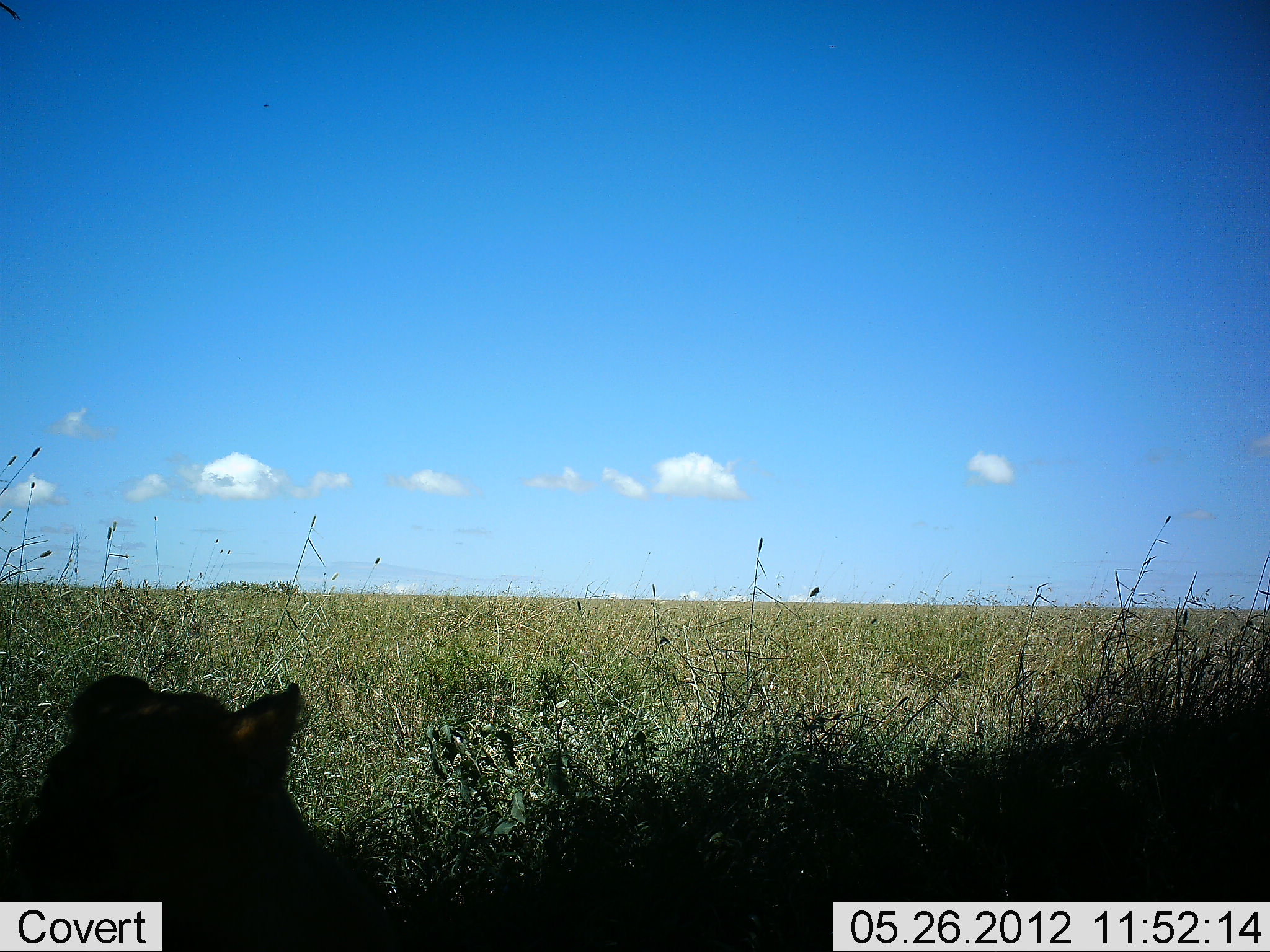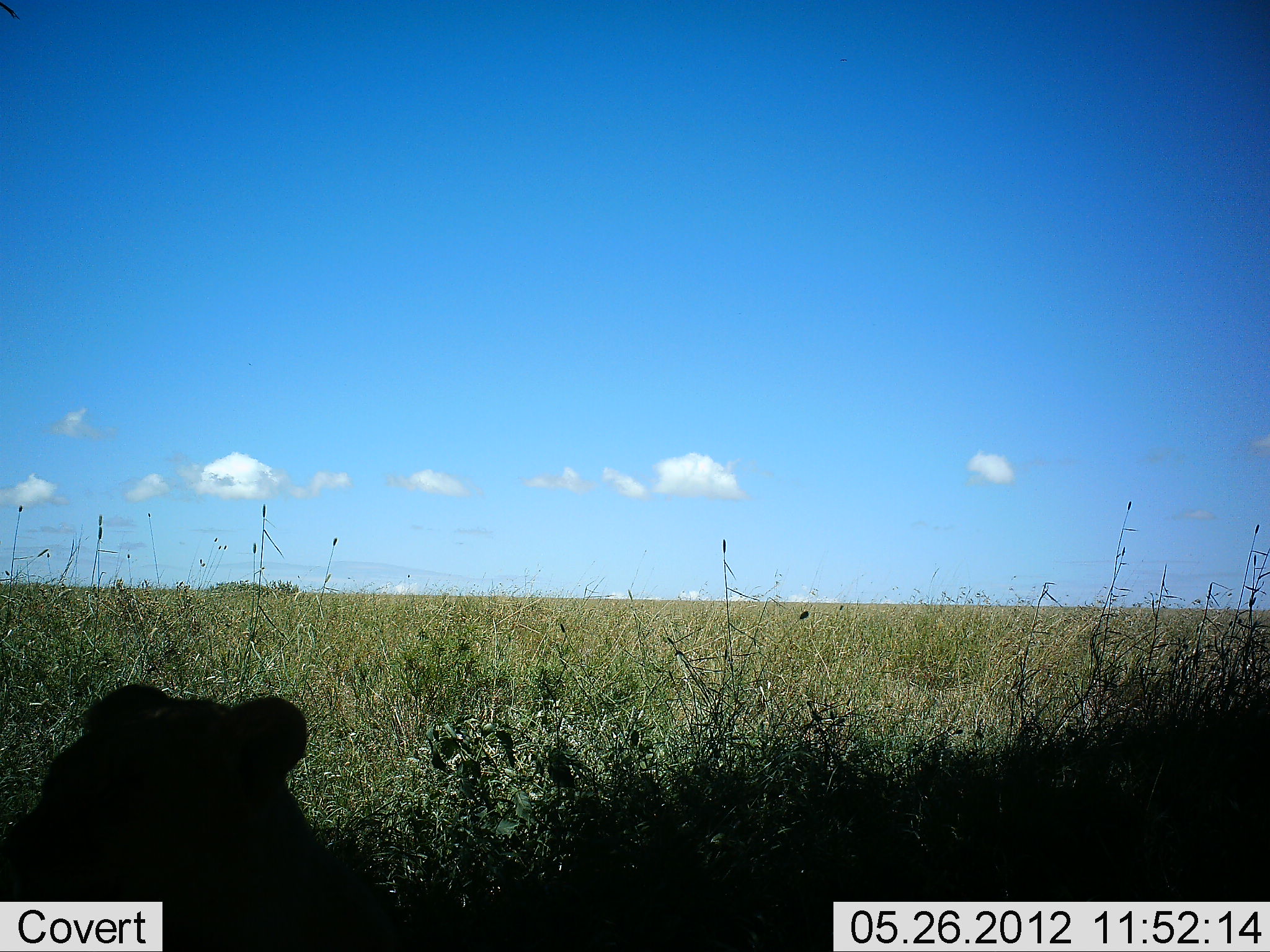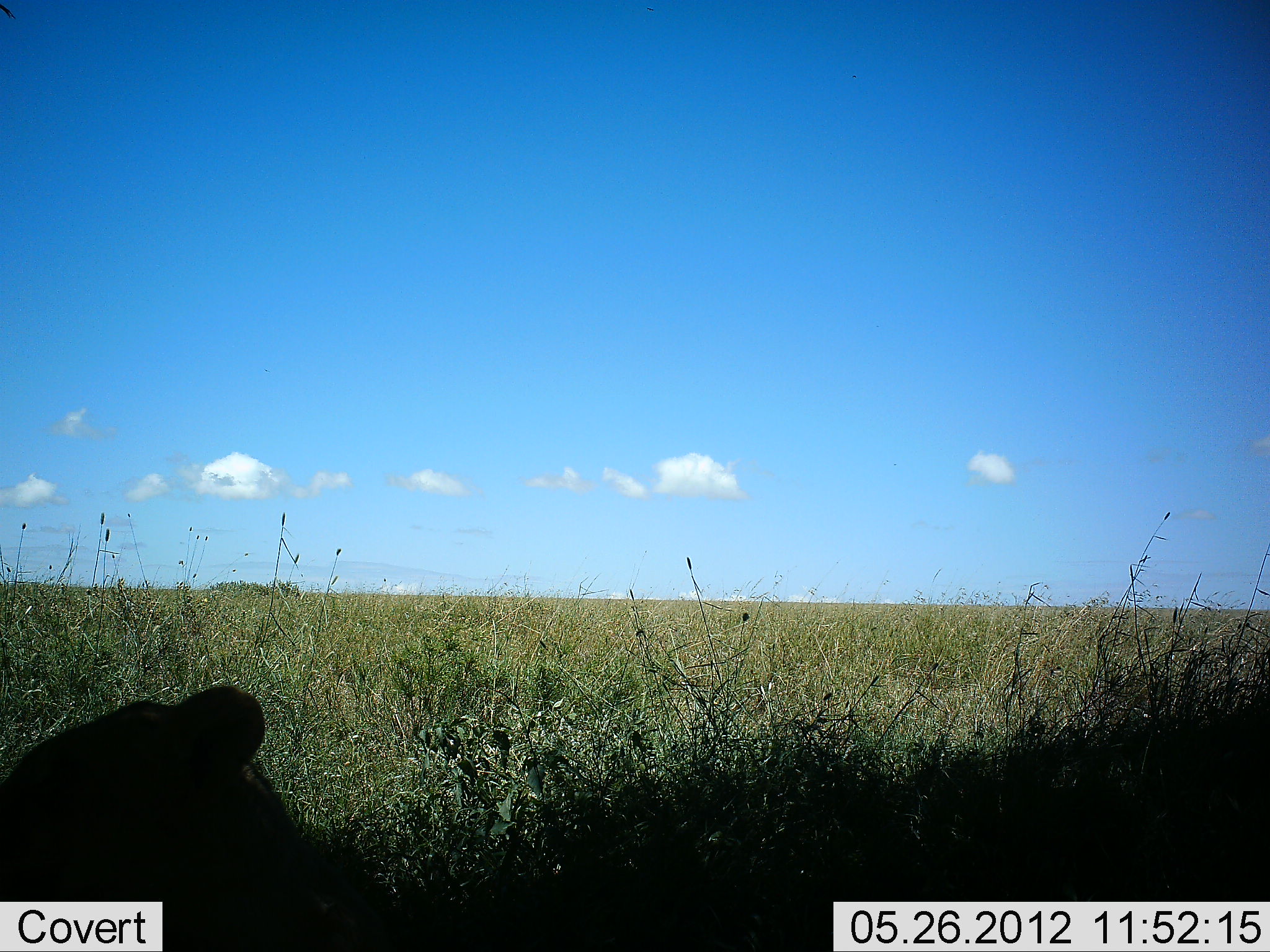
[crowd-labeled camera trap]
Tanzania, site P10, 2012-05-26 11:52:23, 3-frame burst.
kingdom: Animalia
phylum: Chordata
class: Mammalia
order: Carnivora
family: Felidae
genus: Panthera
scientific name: Panthera leo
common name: lion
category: lionfemale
Lionfemale (lion) (Panthera leo), count 1. Behavior (volunteer vote fractions): standing 0%, resting 90%, moving 10%, interacting 0%. Young present (vote fraction): 0%. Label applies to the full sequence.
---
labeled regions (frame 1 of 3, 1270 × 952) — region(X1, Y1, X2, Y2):
animal: region(1, 673, 396, 952)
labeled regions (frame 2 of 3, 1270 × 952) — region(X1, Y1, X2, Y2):
animal: region(0, 682, 423, 952)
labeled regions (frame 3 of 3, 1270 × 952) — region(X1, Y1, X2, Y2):
animal: region(0, 684, 413, 952)